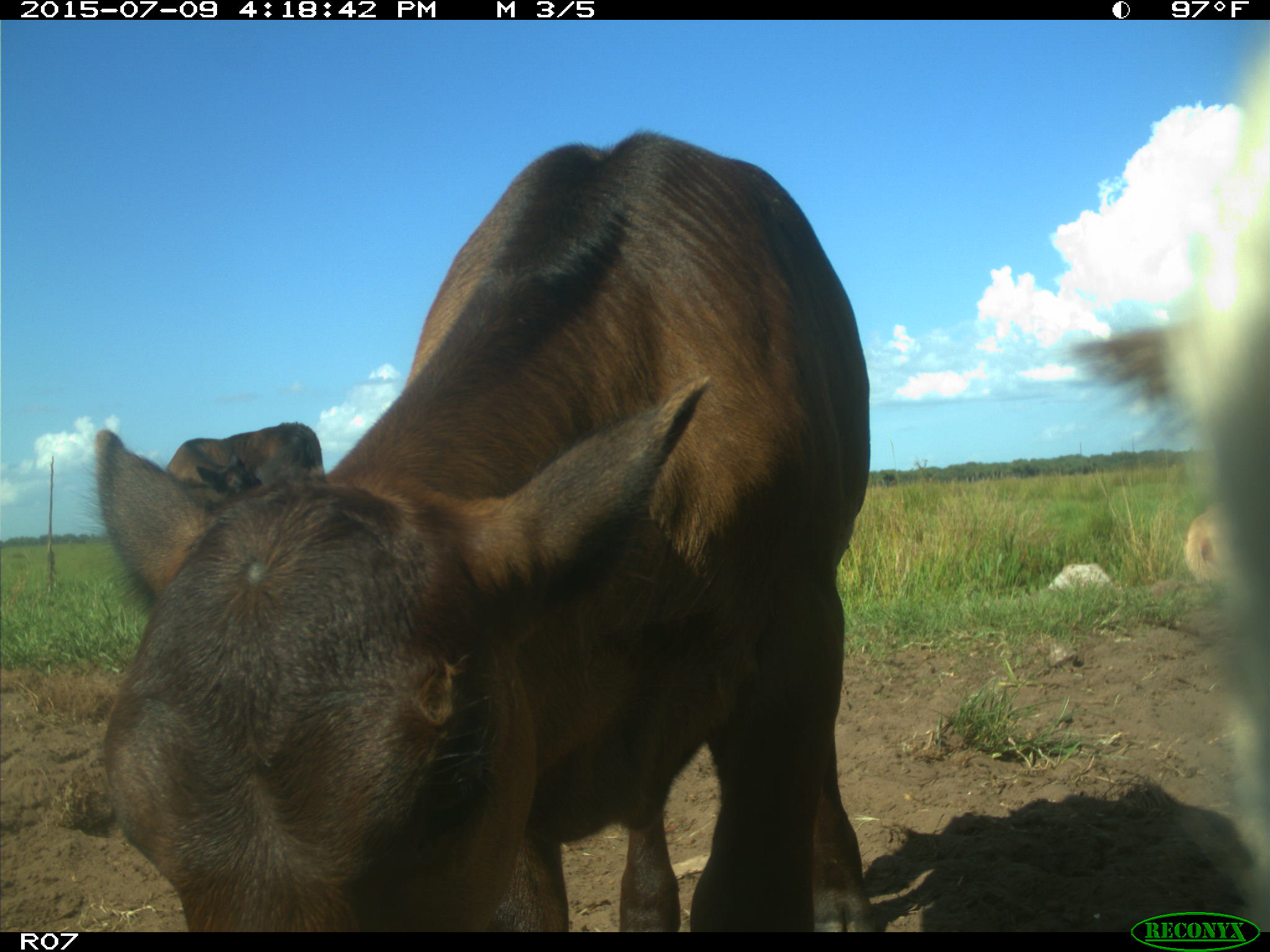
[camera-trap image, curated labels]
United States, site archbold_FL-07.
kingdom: Animalia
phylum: Chordata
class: Mammalia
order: Artiodactyla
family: Bovidae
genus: Bos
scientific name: Bos taurus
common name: domestic cow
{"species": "Bos taurus (domestic cow)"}